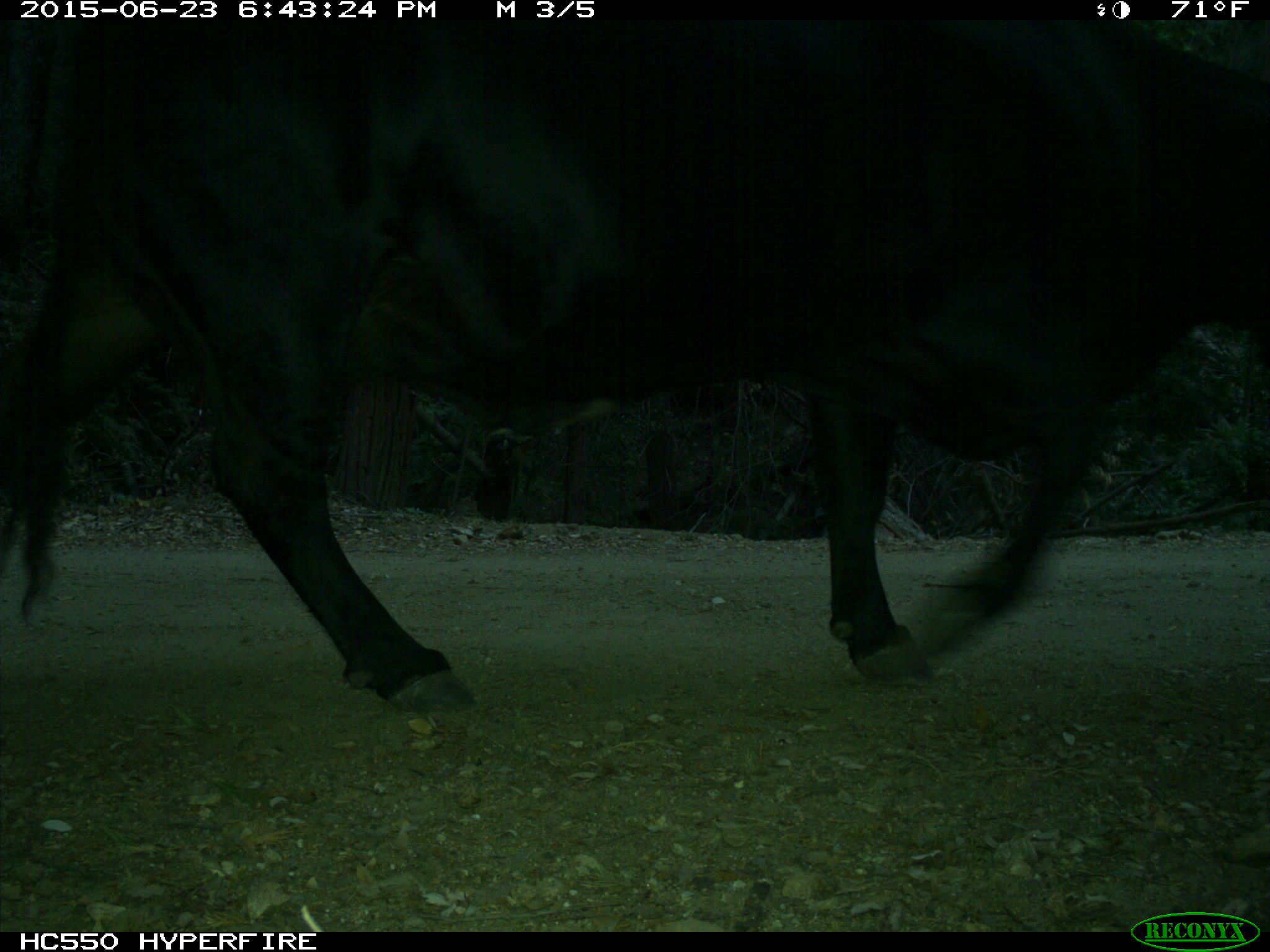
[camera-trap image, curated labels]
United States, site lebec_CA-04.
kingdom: Animalia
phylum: Chordata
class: Mammalia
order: Artiodactyla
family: Bovidae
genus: Bos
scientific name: Bos taurus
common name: domestic cow